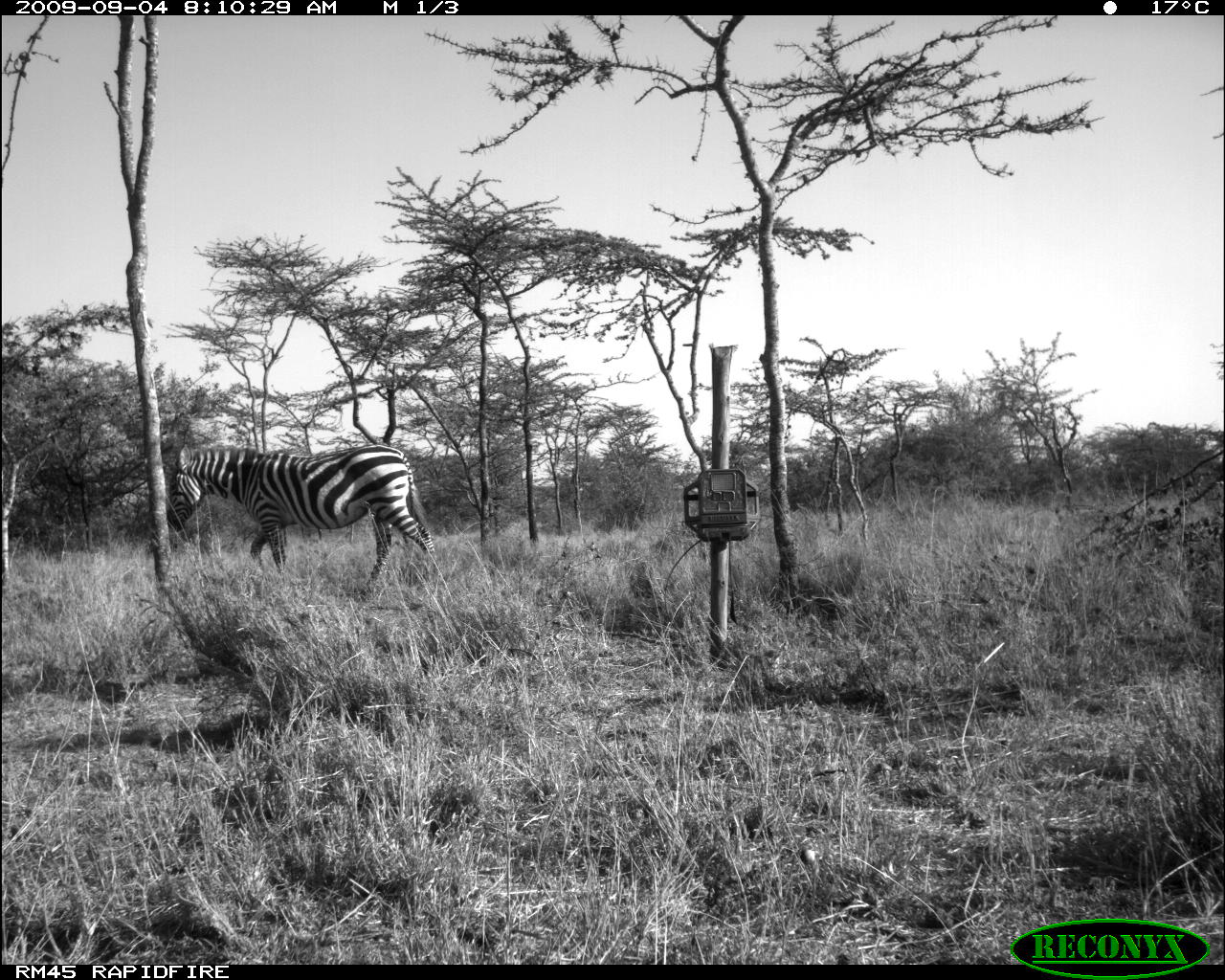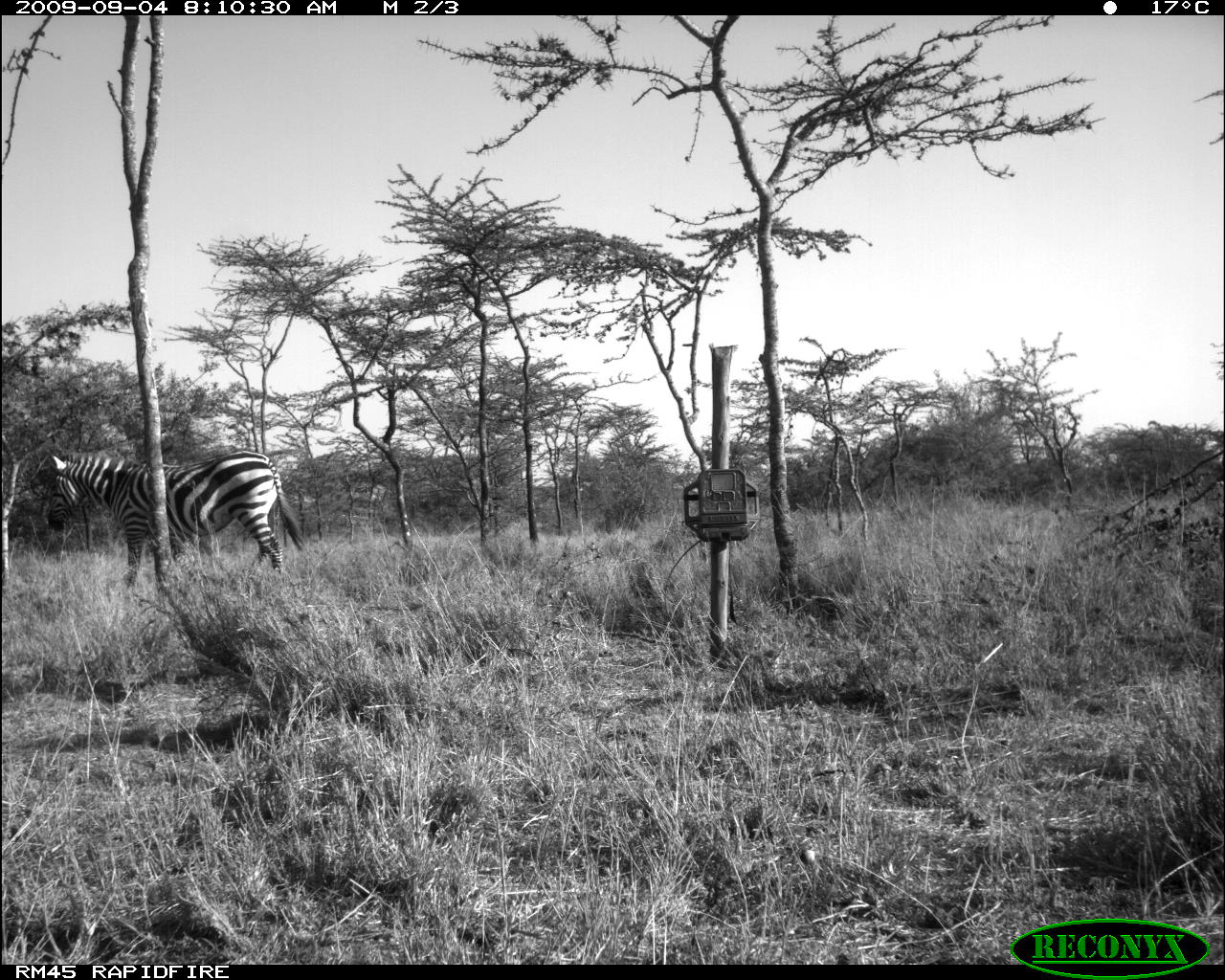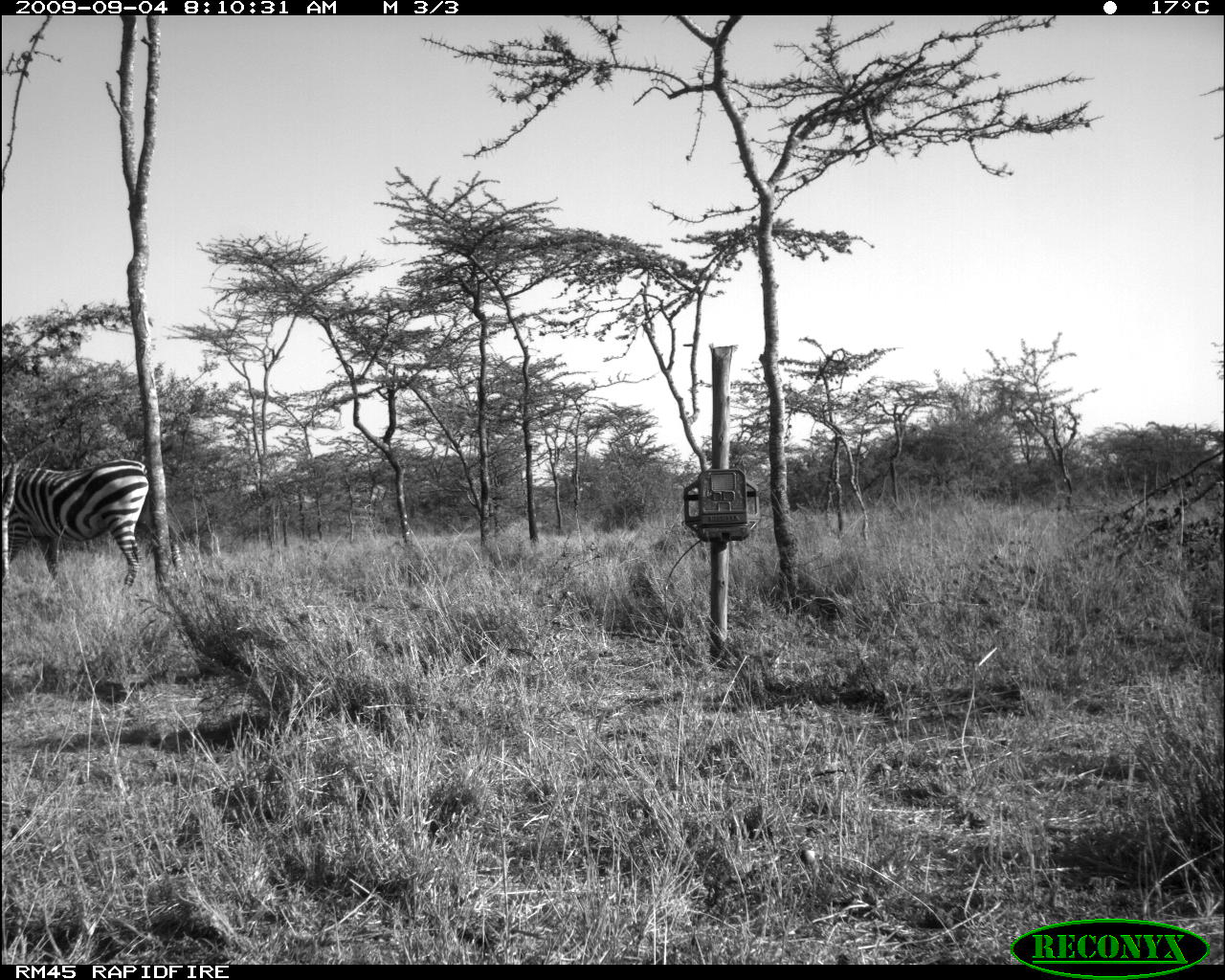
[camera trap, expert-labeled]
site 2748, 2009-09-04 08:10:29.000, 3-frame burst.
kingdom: Animalia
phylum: Chordata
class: Mammalia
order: Perissodactyla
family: Equidae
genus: Equus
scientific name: Equus quagga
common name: plains zebra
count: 1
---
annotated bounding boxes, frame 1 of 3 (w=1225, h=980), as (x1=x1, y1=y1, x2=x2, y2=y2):
equus quagga: (x1=155, y1=438, x2=438, y2=589)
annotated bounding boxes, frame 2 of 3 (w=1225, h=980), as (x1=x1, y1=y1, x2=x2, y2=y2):
equus quagga: (x1=37, y1=447, x2=309, y2=590)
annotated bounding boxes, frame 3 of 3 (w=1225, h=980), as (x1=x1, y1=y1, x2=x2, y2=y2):
equus quagga: (x1=0, y1=454, x2=156, y2=590)